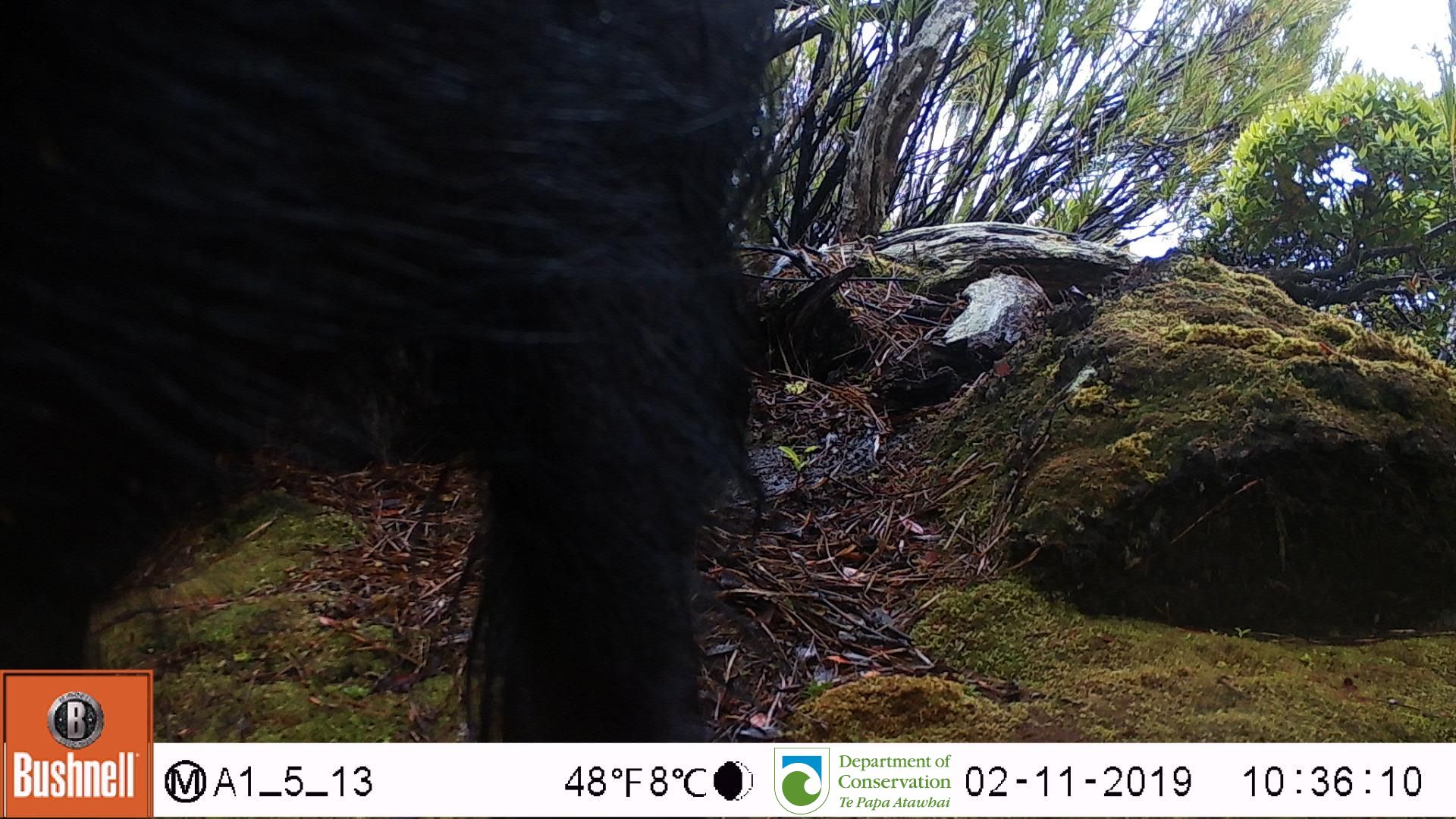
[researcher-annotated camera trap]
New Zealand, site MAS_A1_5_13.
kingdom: Animalia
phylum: Chordata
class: Mammalia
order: Artiodactyla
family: Suidae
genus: Sus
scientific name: Sus scrofa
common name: pig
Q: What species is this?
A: Pig (Sus scrofa).